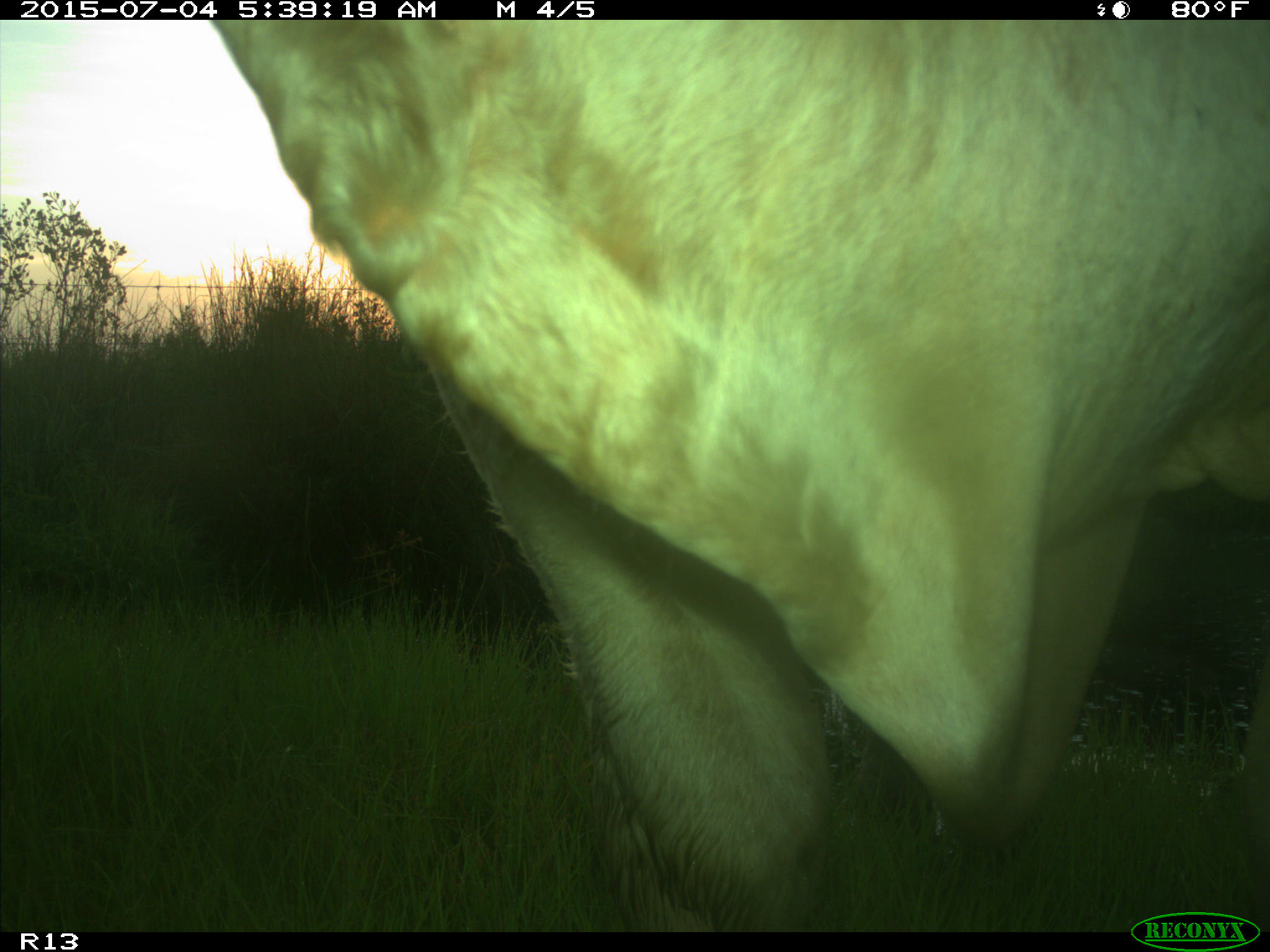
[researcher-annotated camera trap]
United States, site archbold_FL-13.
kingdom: Animalia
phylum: Chordata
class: Mammalia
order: Artiodactyla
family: Bovidae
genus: Bos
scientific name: Bos taurus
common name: domestic cow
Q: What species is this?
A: Bos taurus (domestic cow).